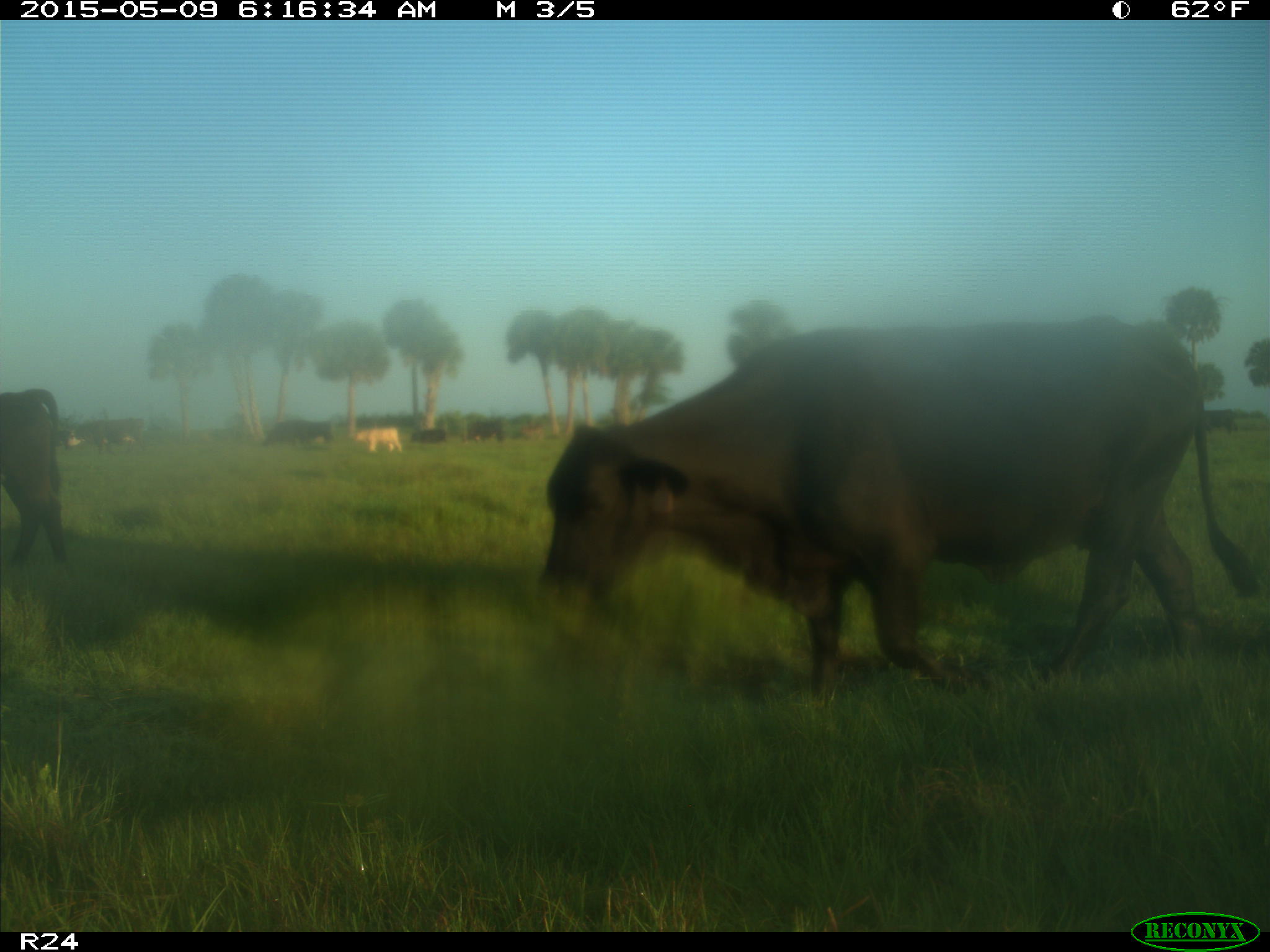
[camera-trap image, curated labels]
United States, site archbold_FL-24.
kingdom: Animalia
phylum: Chordata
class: Mammalia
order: Artiodactyla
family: Bovidae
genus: Bos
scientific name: Bos taurus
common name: domestic cow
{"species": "Bos taurus (domestic cow)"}